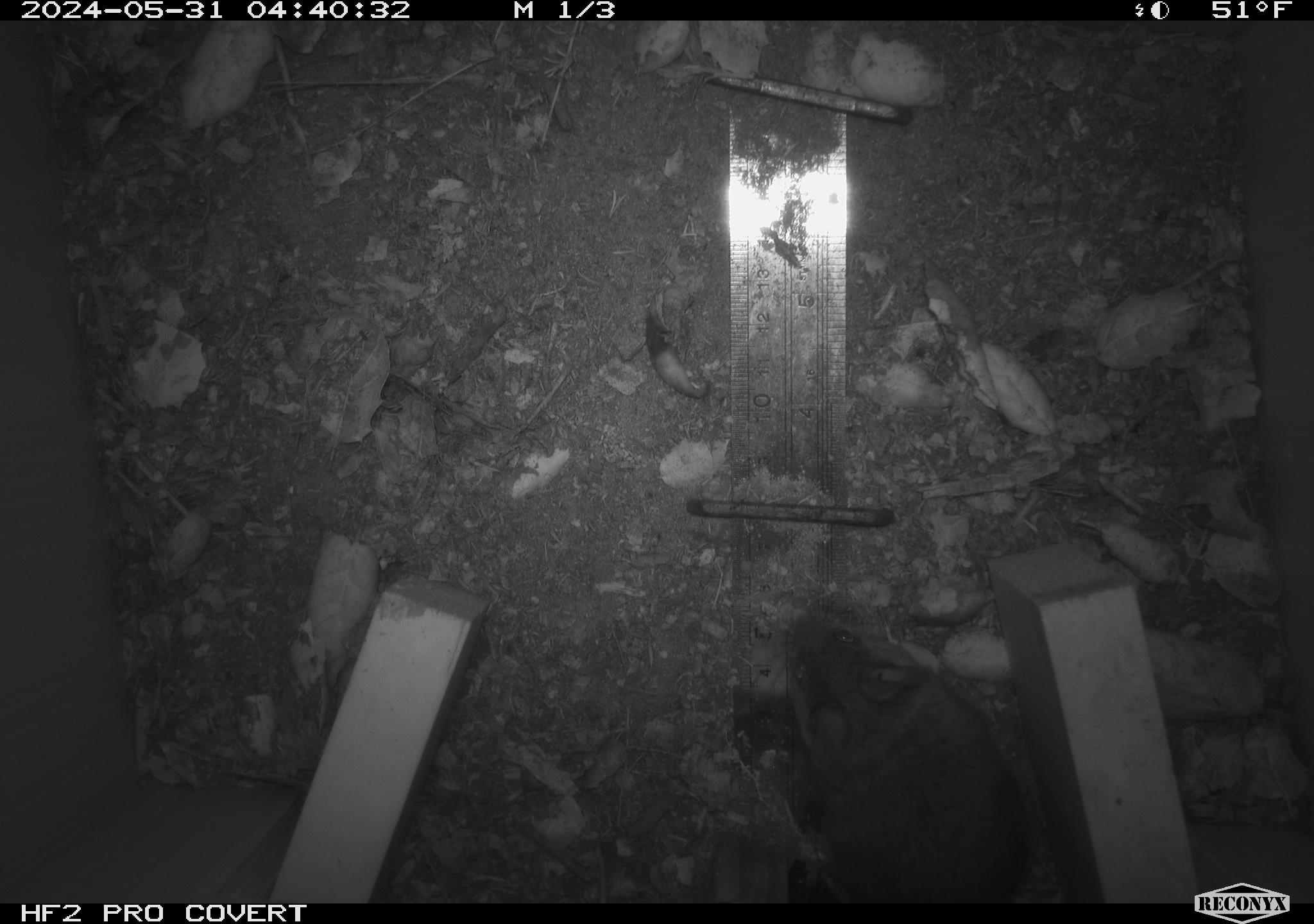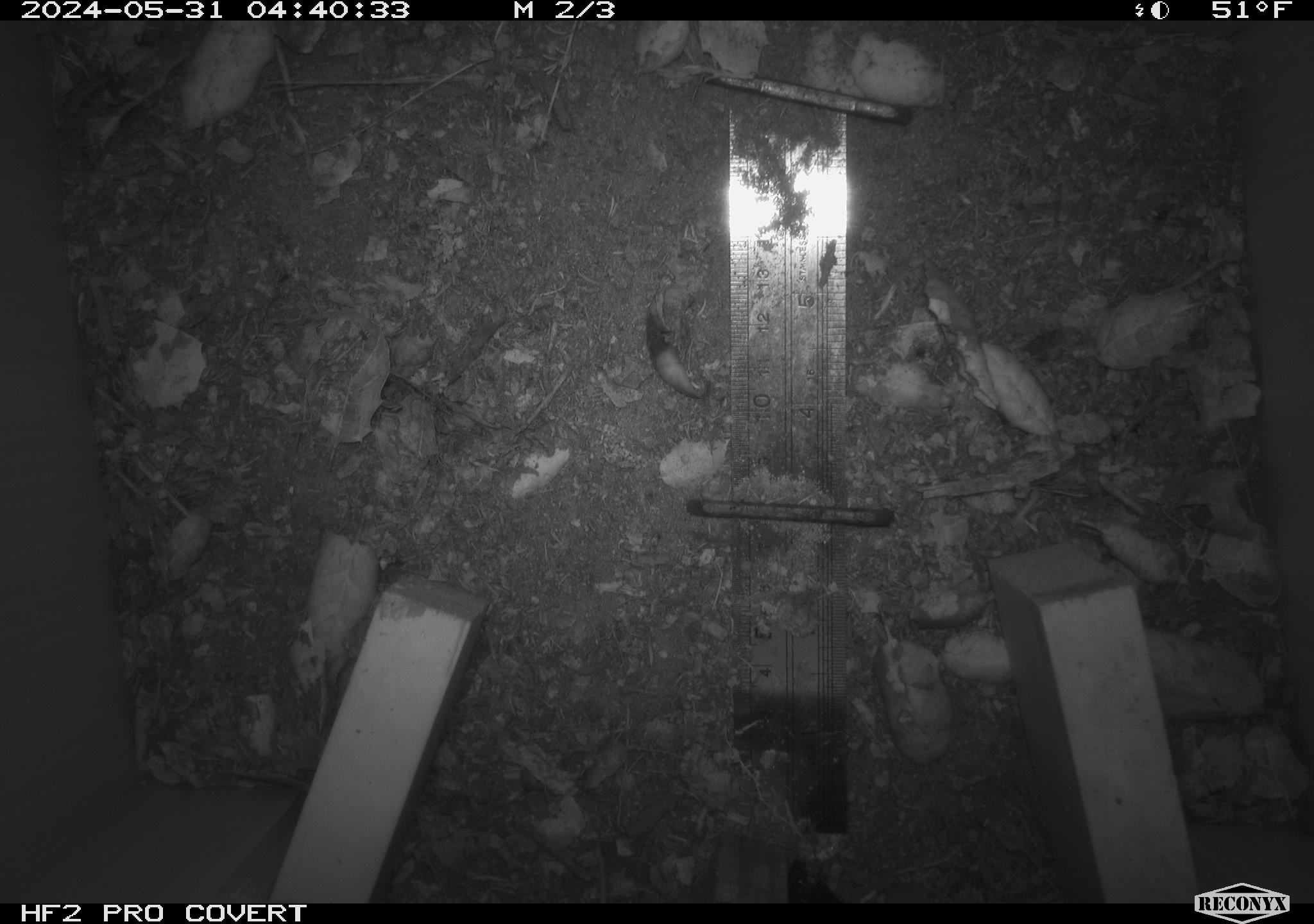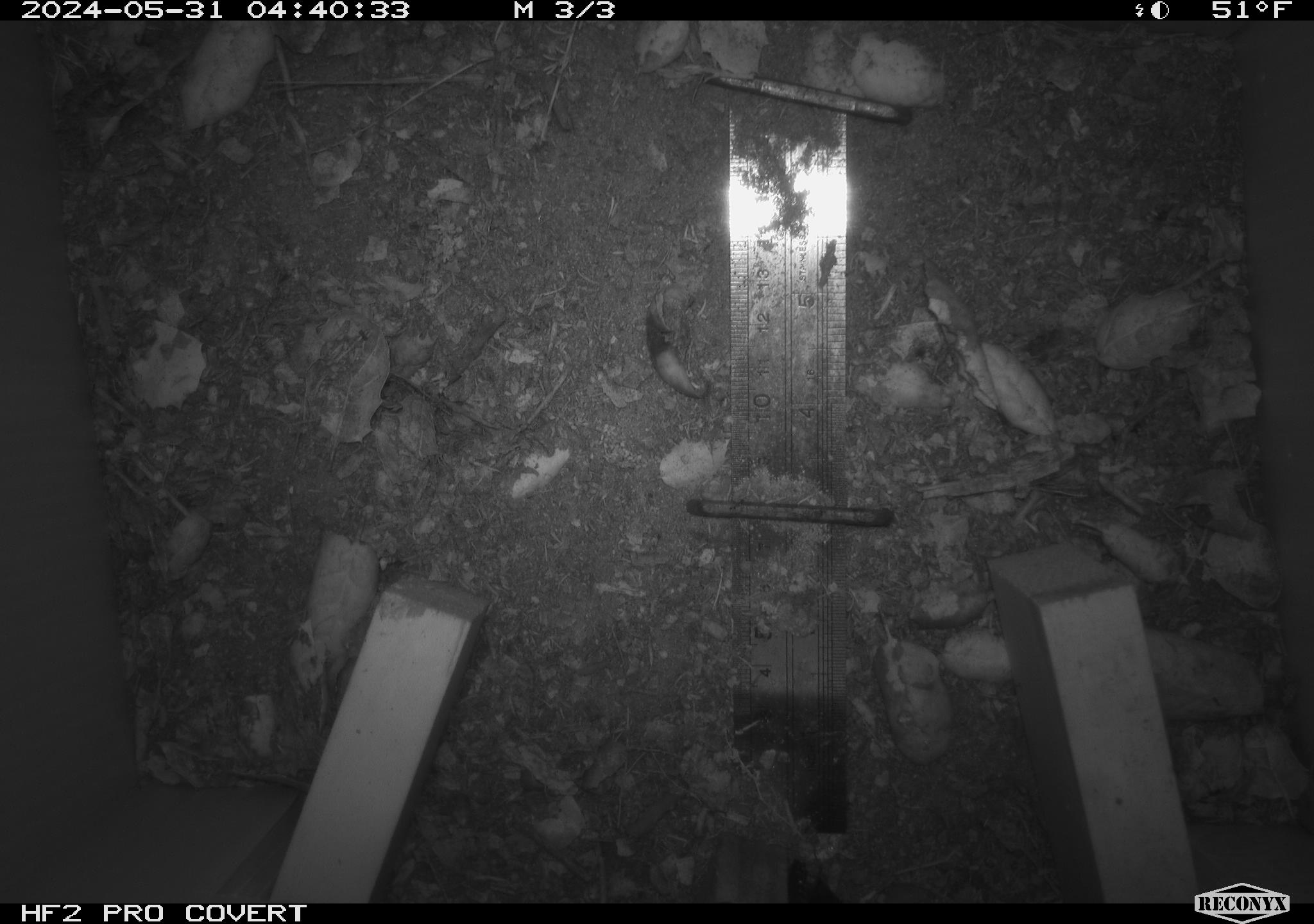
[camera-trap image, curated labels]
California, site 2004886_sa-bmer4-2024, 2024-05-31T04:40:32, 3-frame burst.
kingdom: Animalia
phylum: Chordata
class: Mammalia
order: Rodentia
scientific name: Rodentia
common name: mouse species